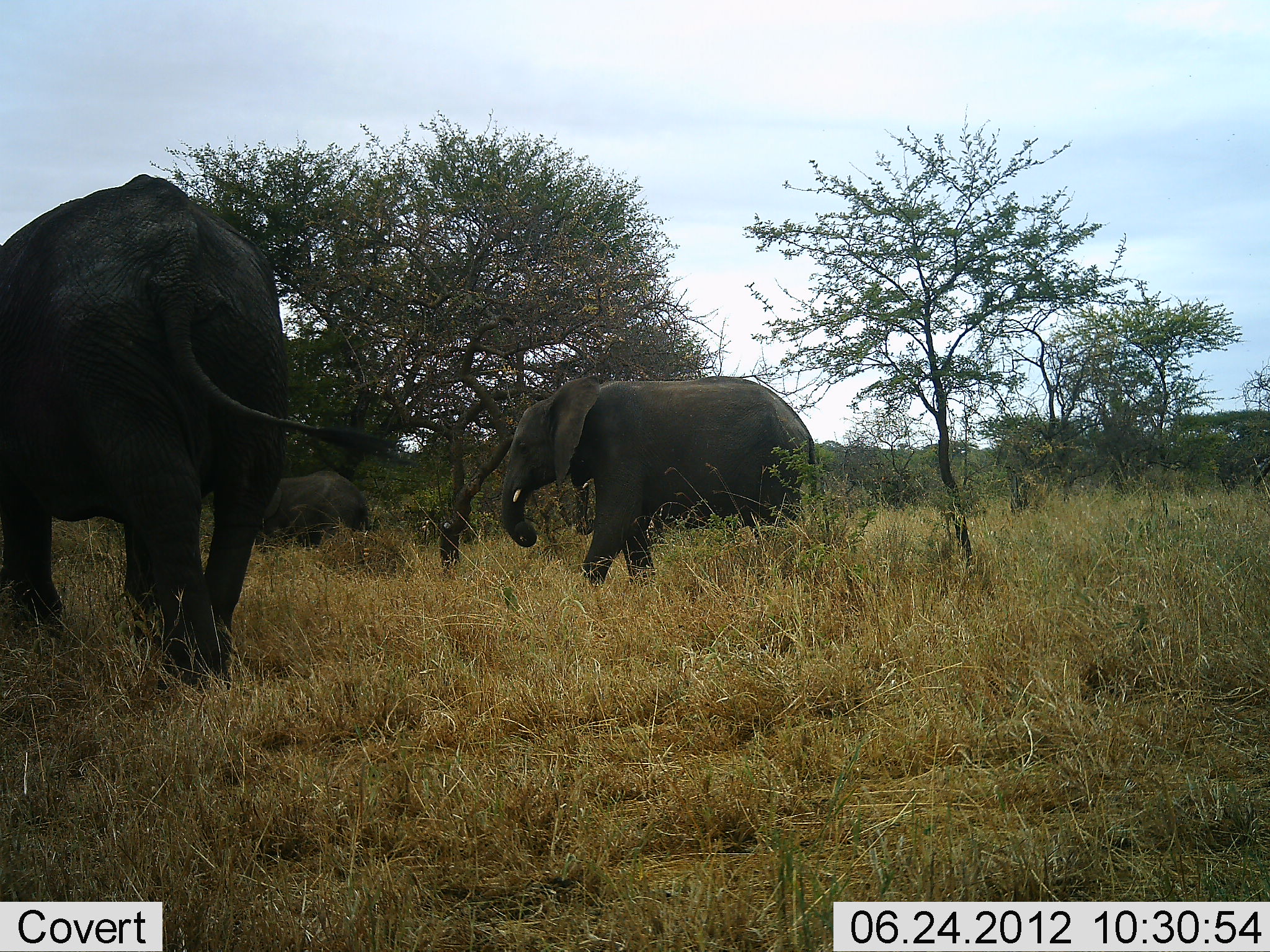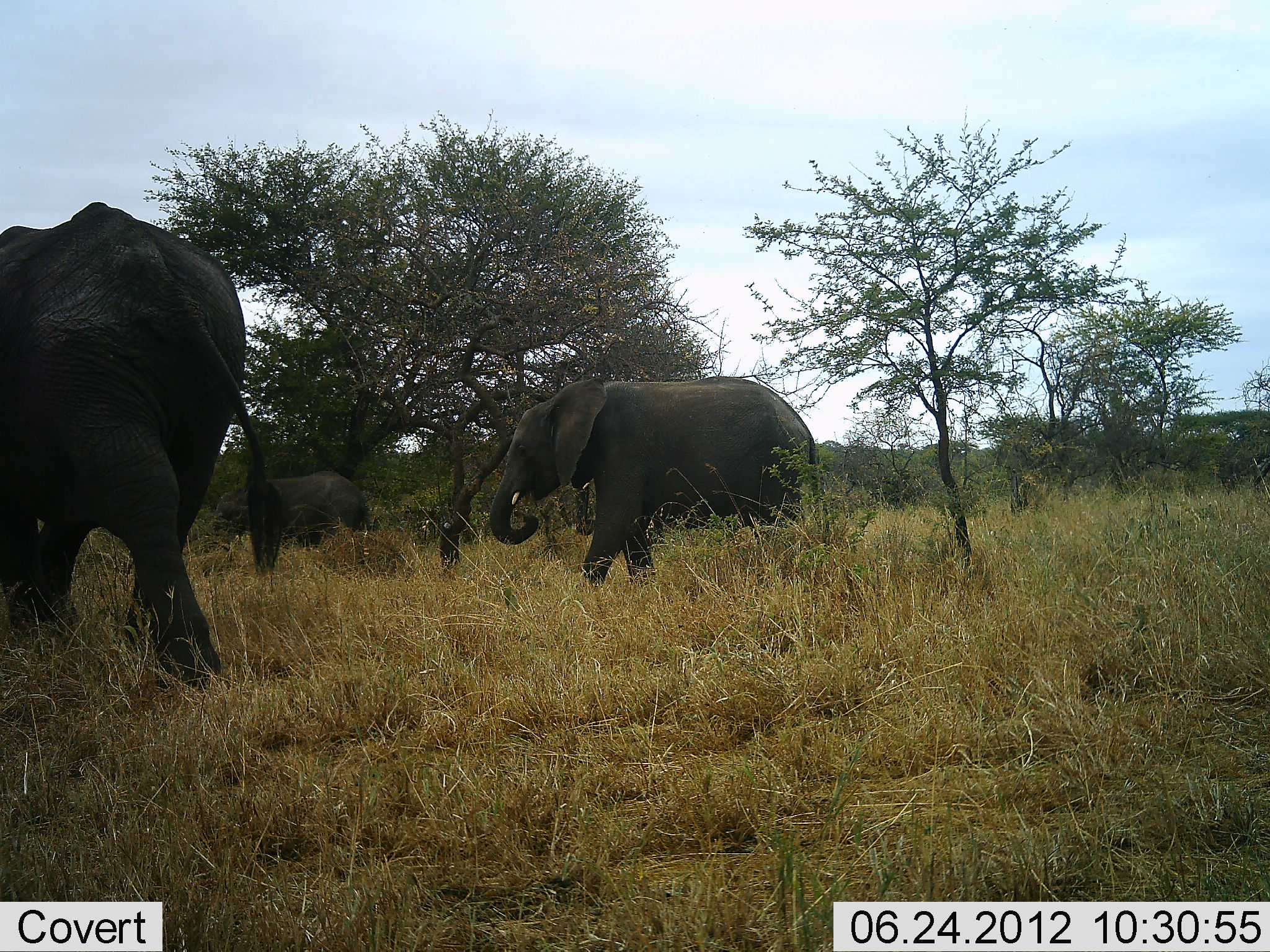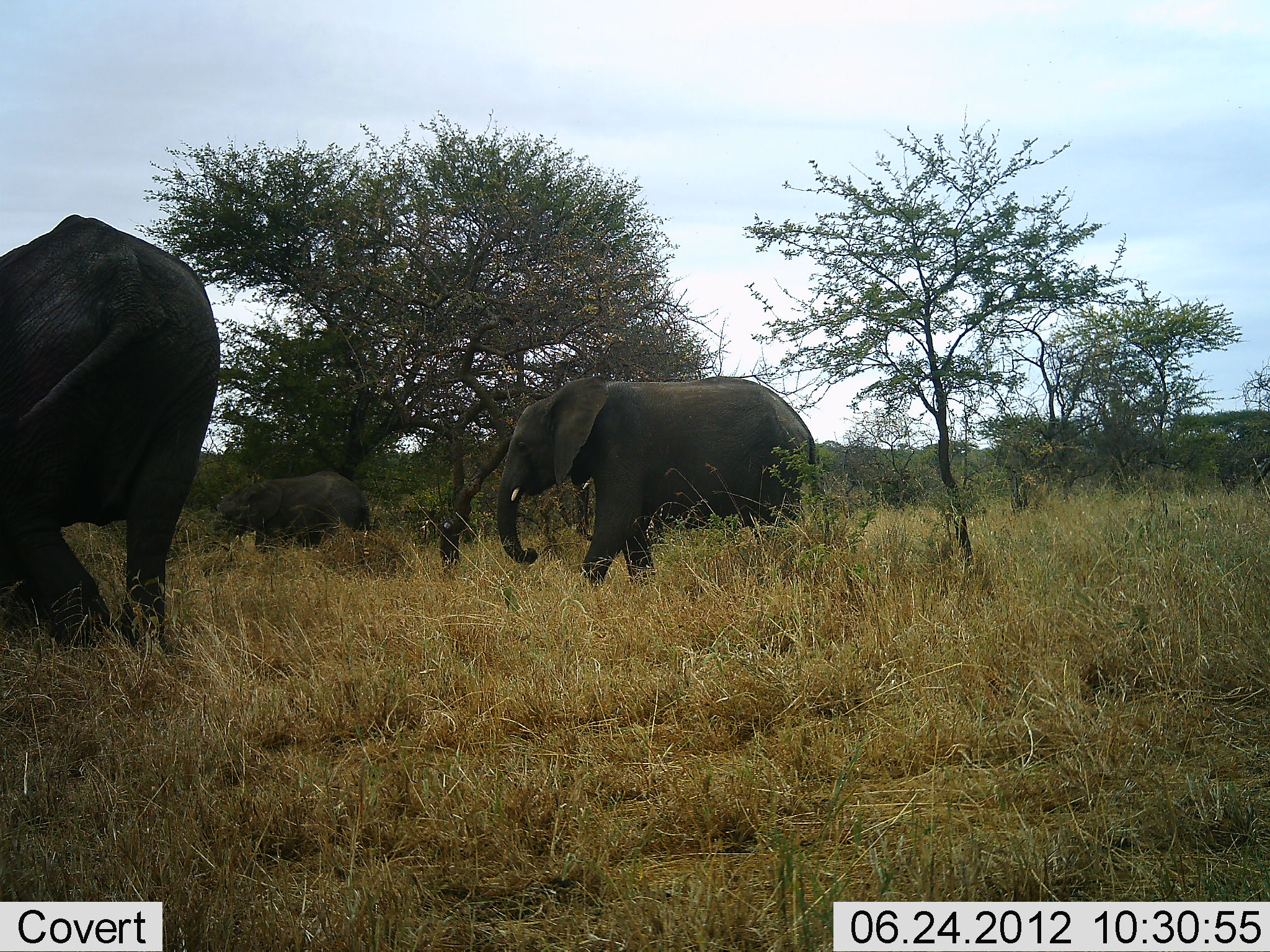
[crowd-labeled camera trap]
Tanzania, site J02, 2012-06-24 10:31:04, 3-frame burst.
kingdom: Animalia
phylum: Chordata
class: Mammalia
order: Proboscidea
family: Elephantidae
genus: Loxodonta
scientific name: Loxodonta africana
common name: african bush elephant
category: elephant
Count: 3.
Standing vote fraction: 80%.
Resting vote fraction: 0%.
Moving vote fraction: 90%.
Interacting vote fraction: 0%.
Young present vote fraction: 30%.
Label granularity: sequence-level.